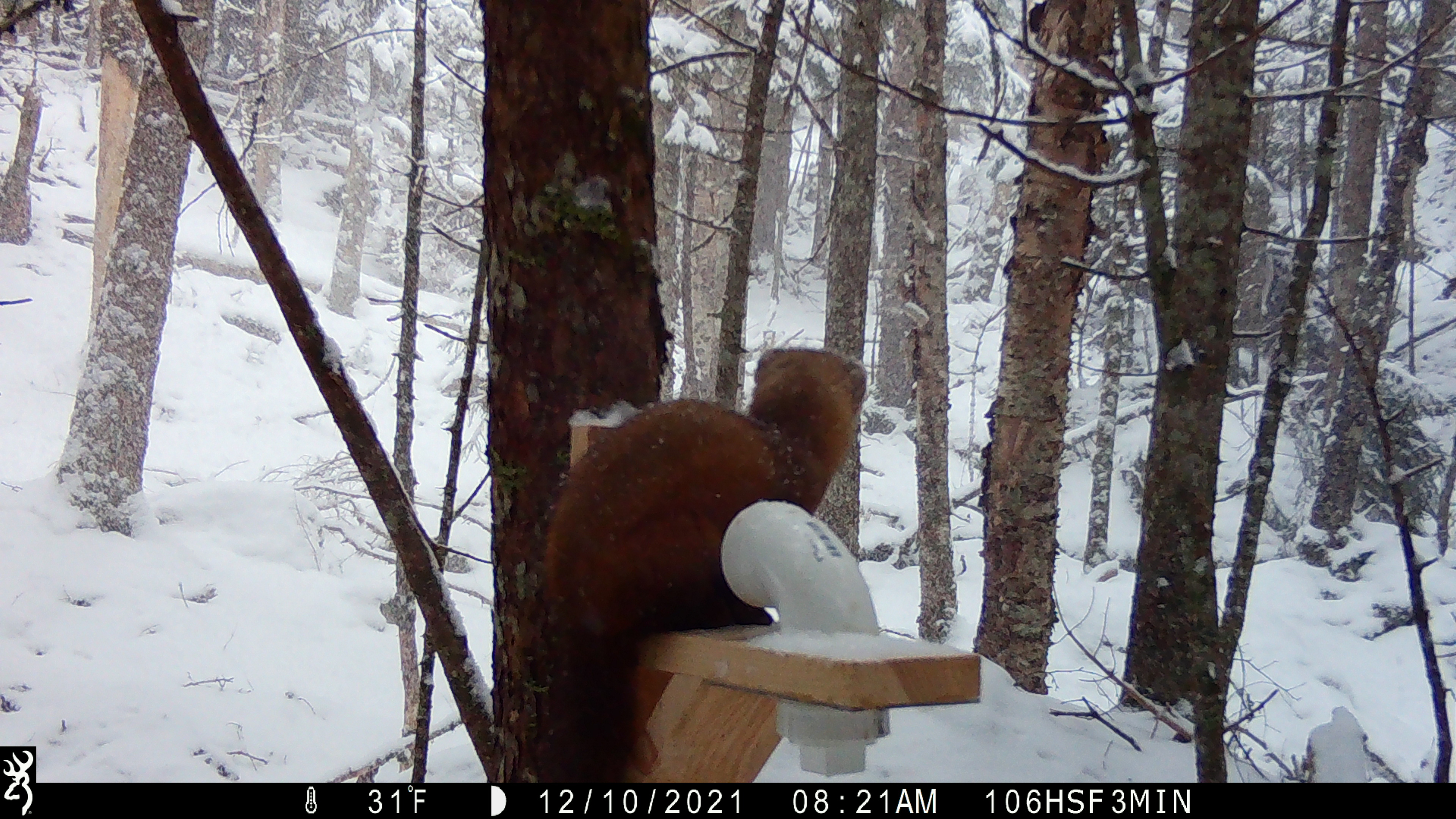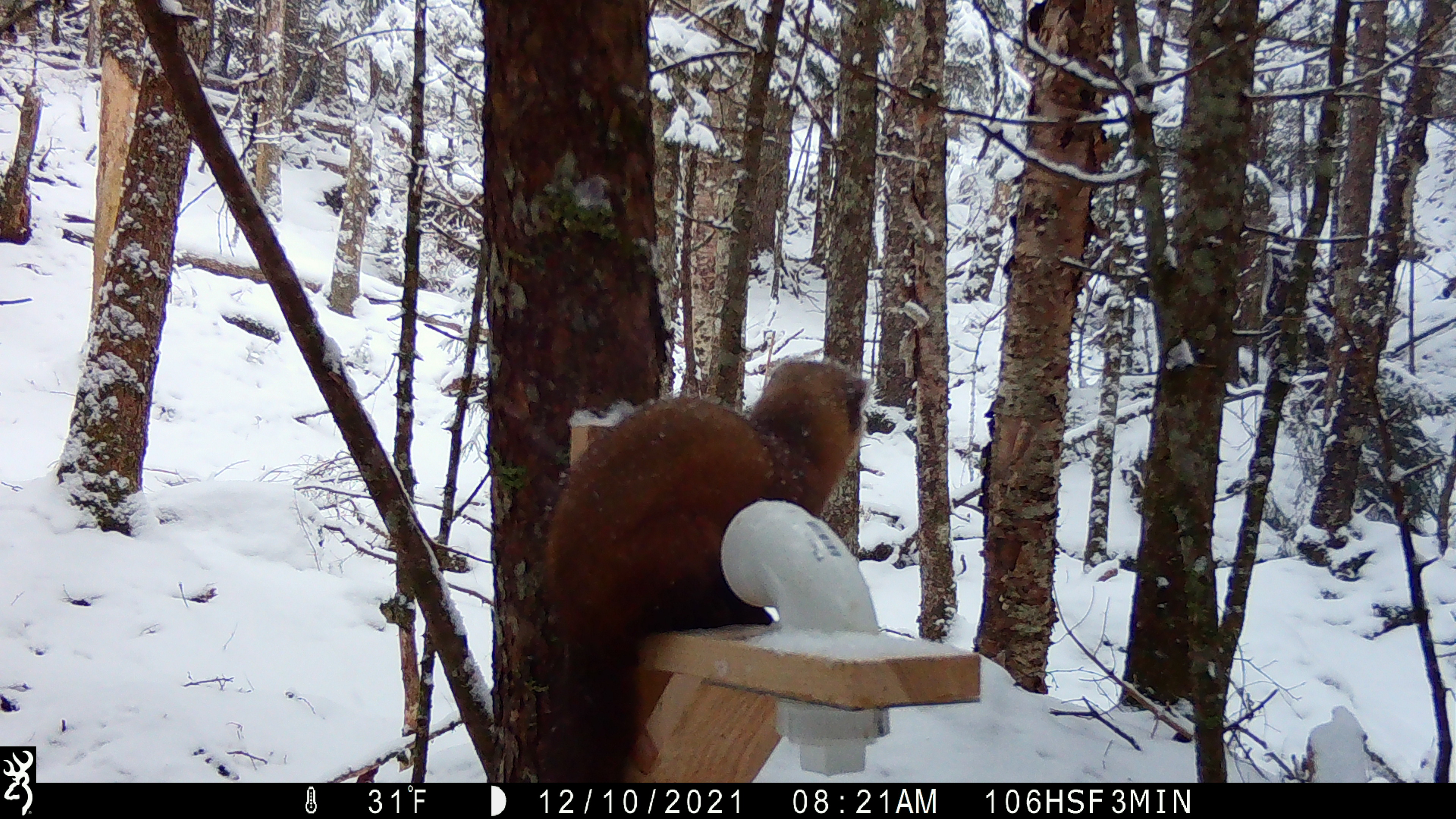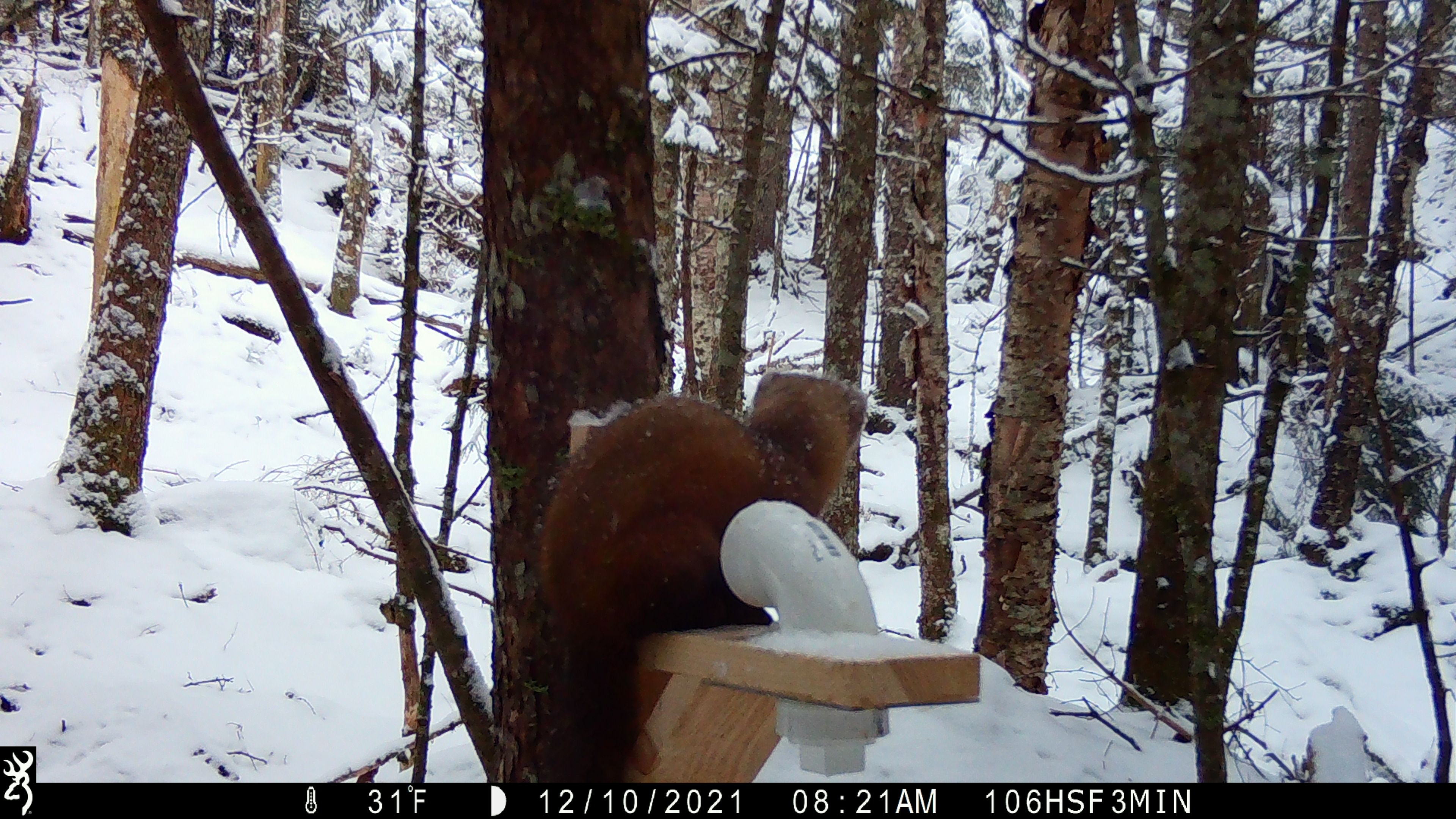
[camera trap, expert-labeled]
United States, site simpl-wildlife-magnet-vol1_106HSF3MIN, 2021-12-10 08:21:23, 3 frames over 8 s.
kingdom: Animalia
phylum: Chordata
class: Mammalia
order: Carnivora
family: Mustelidae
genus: Martes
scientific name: Martes americana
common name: american marten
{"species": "american marten (Martes americana)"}